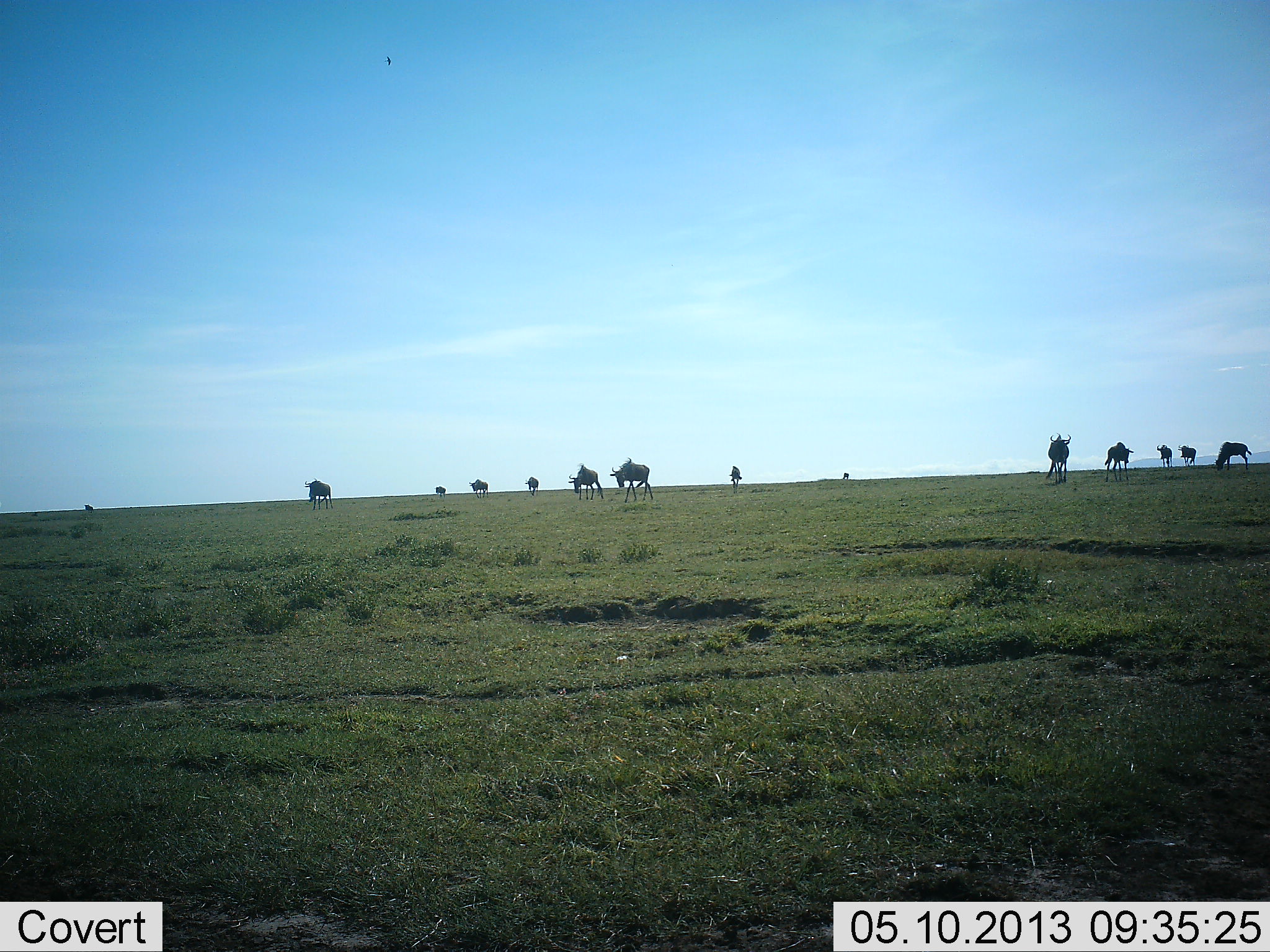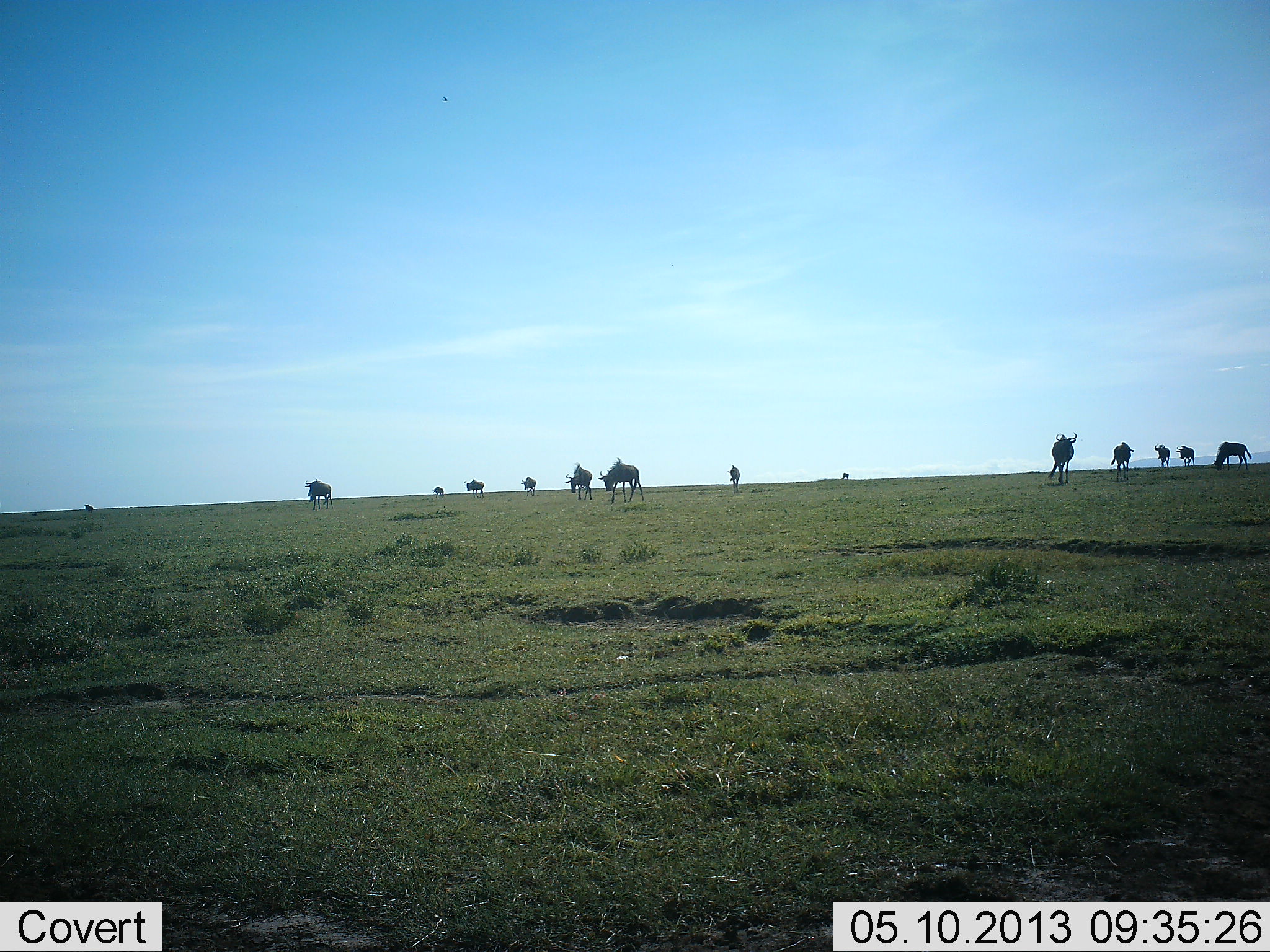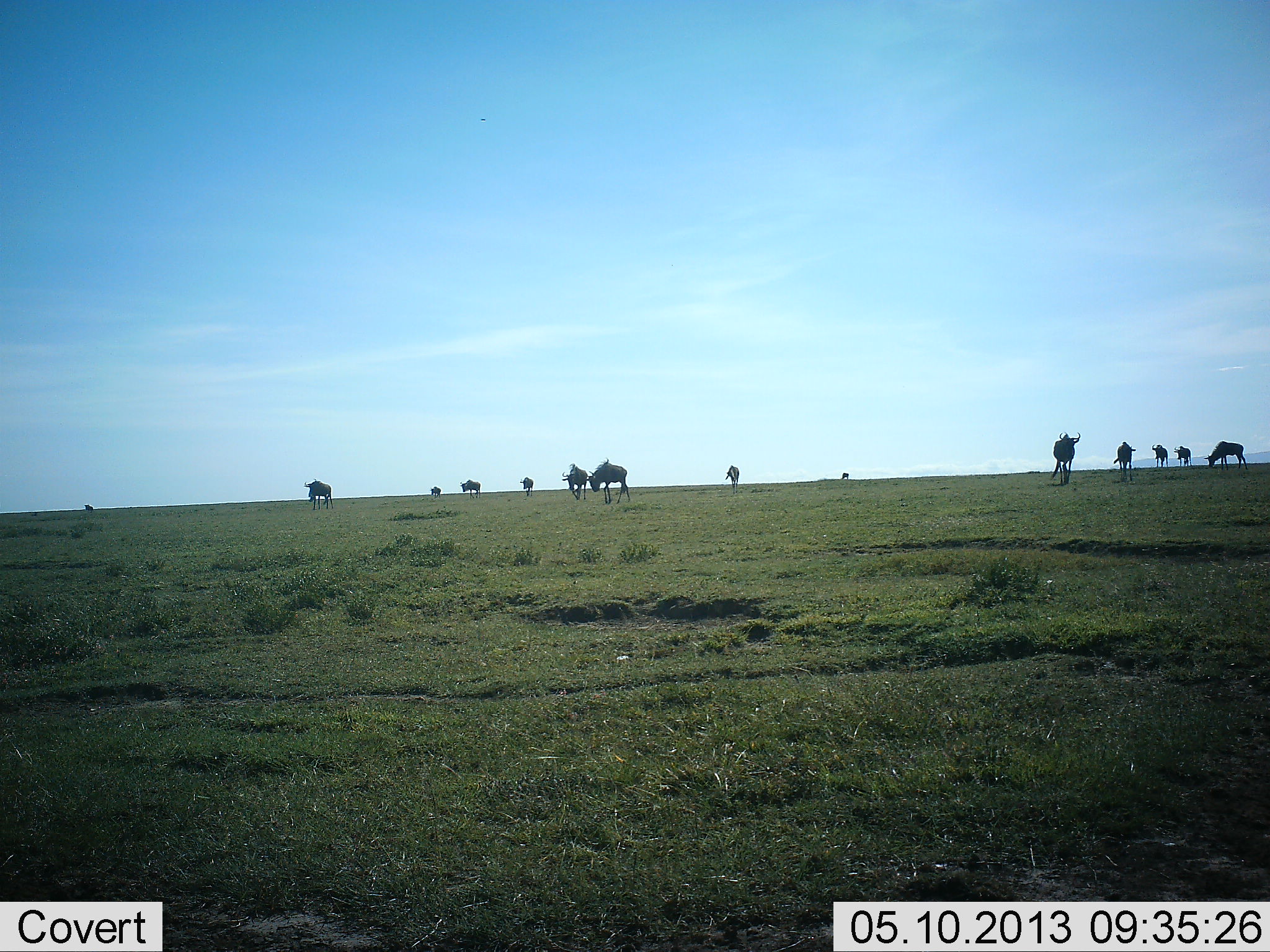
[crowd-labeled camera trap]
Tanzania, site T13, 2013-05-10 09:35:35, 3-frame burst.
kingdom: Animalia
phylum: Chordata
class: Mammalia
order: Artiodactyla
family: Bovidae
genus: Connochaetes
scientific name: Connochaetes taurinus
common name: blue wildebeest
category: wildebeest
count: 11-50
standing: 59%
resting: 0%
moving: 88%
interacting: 0%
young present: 6%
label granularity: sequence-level